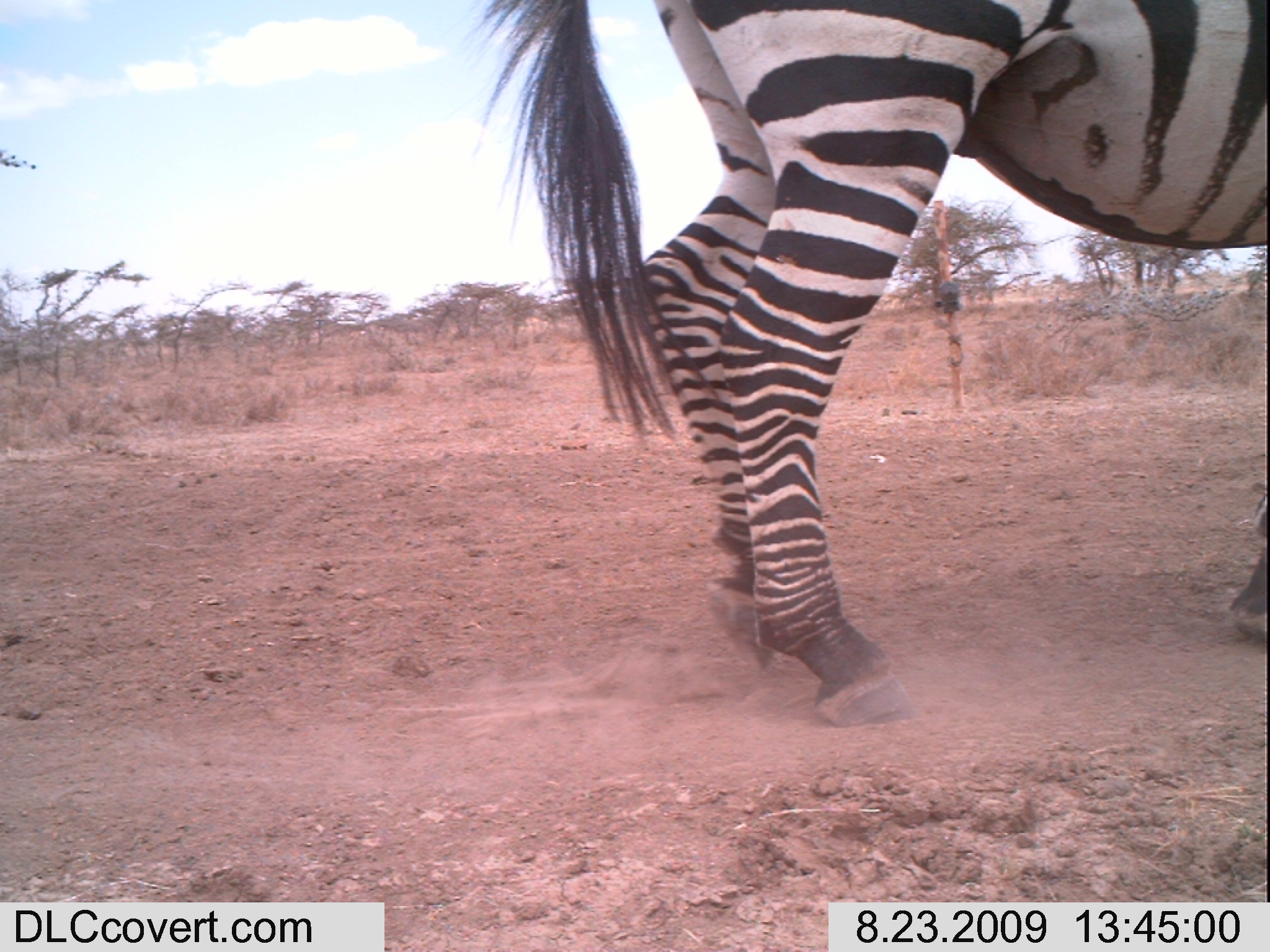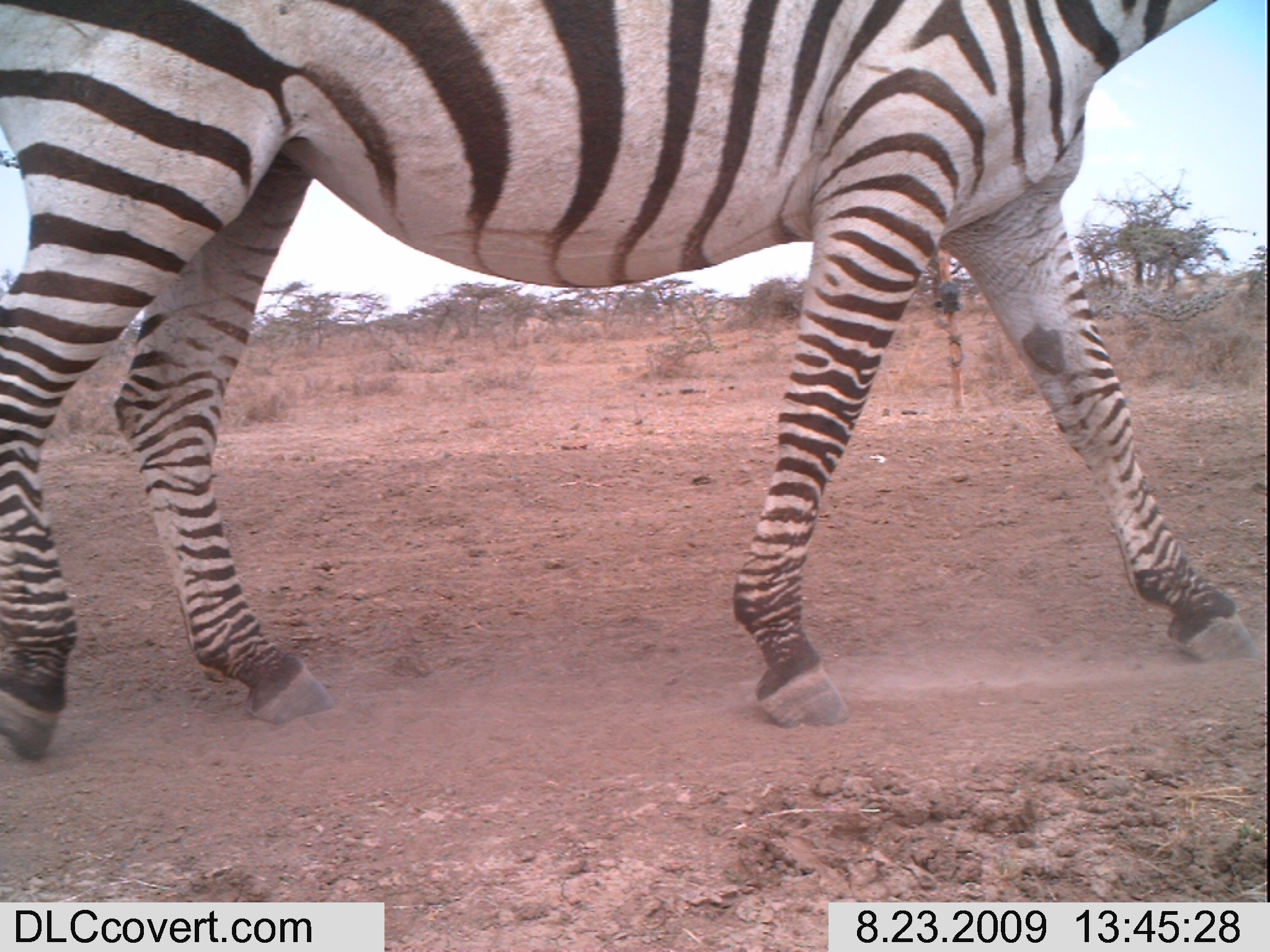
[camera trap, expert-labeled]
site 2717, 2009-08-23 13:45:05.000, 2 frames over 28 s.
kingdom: Animalia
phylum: Chordata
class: Mammalia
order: Perissodactyla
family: Equidae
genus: Equus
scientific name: Equus quagga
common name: plains zebra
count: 1